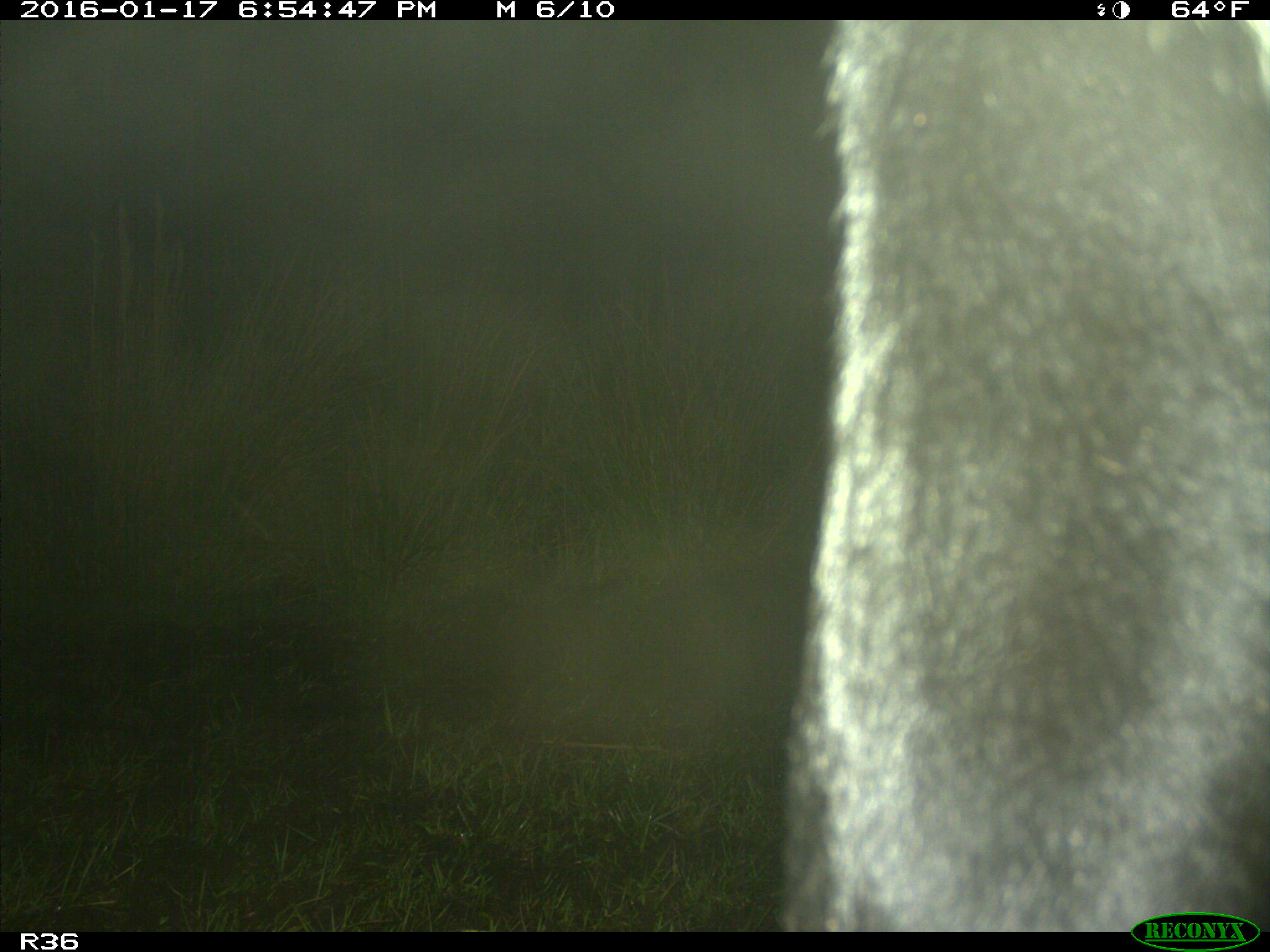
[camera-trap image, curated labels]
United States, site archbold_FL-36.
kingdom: Animalia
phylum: Chordata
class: Mammalia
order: Artiodactyla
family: Bovidae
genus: Bos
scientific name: Bos taurus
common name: domestic cow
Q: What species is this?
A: Bos taurus (domestic cow).